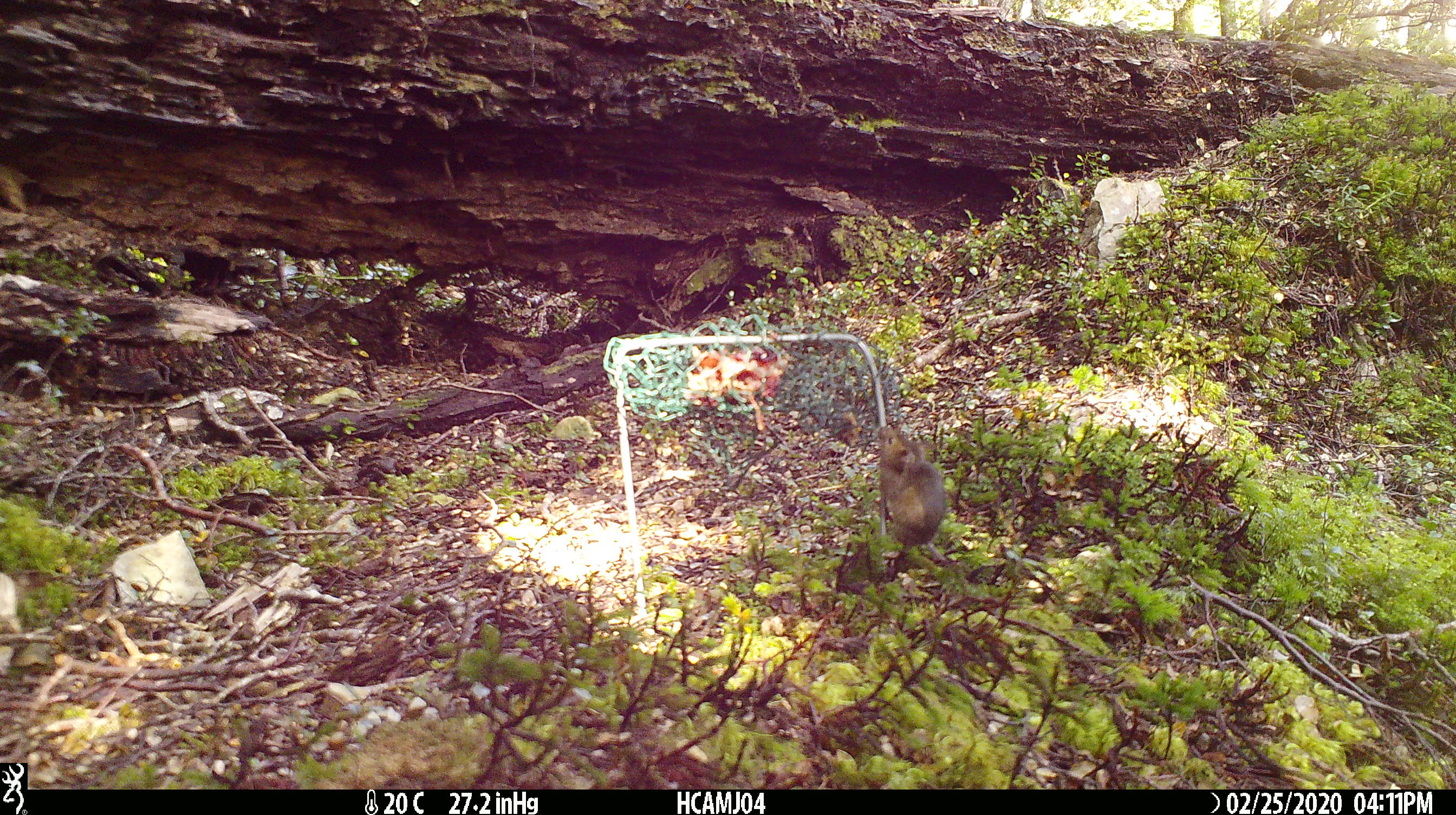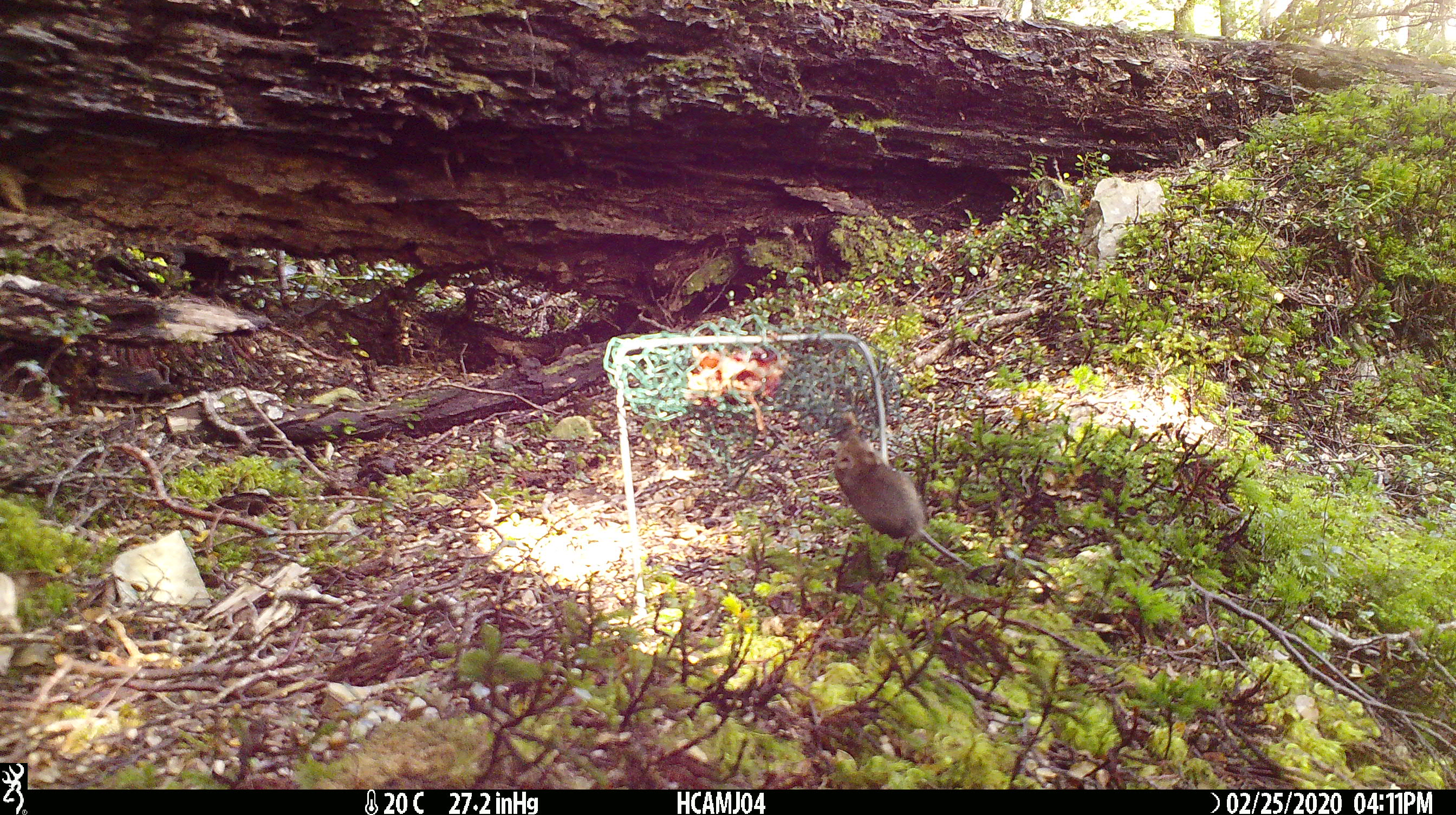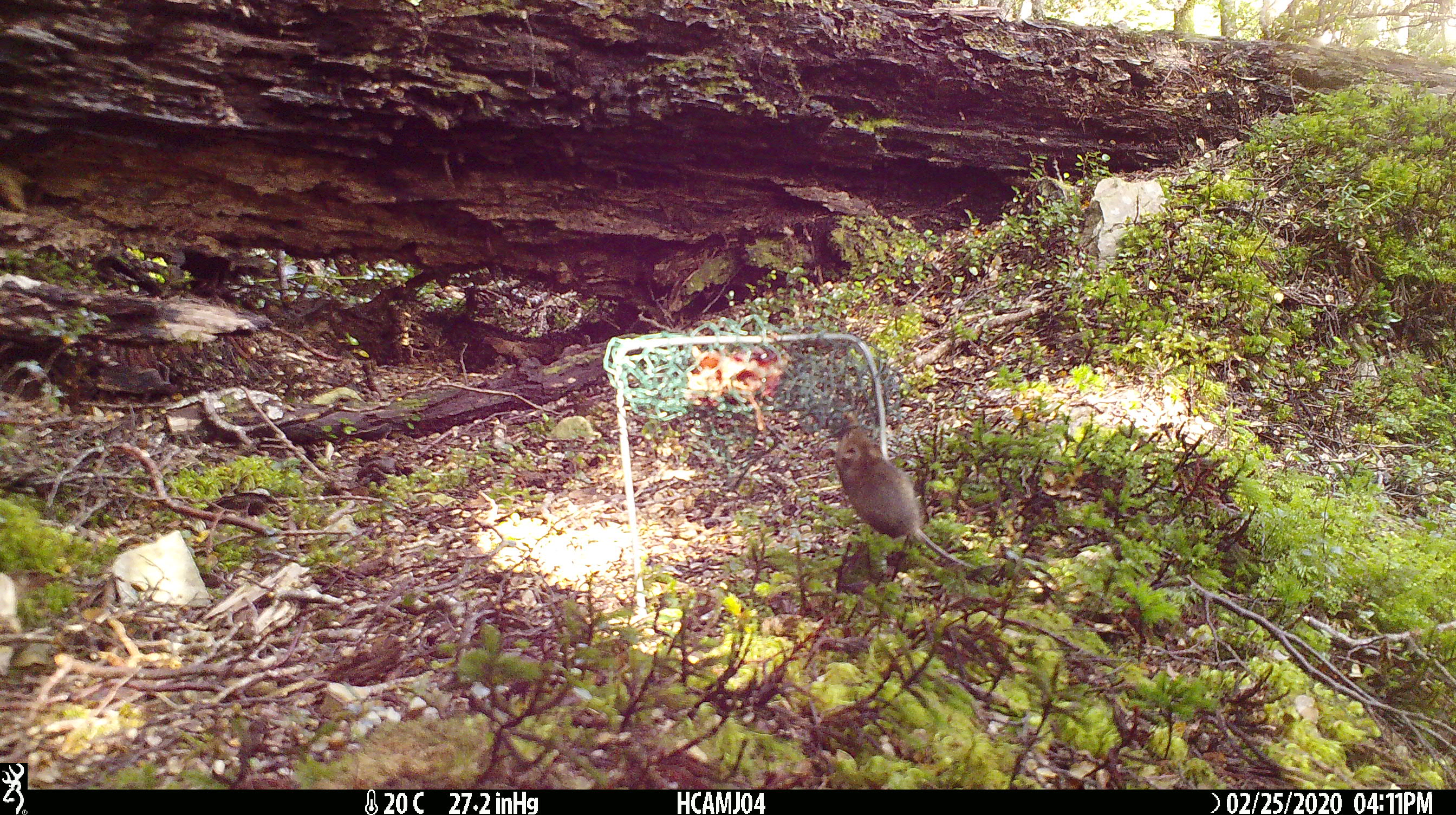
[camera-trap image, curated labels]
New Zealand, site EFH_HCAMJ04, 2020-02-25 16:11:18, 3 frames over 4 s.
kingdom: Animalia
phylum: Chordata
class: Mammalia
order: Rodentia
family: Muridae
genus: Mus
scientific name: Mus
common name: mouse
Mouse (Mus).